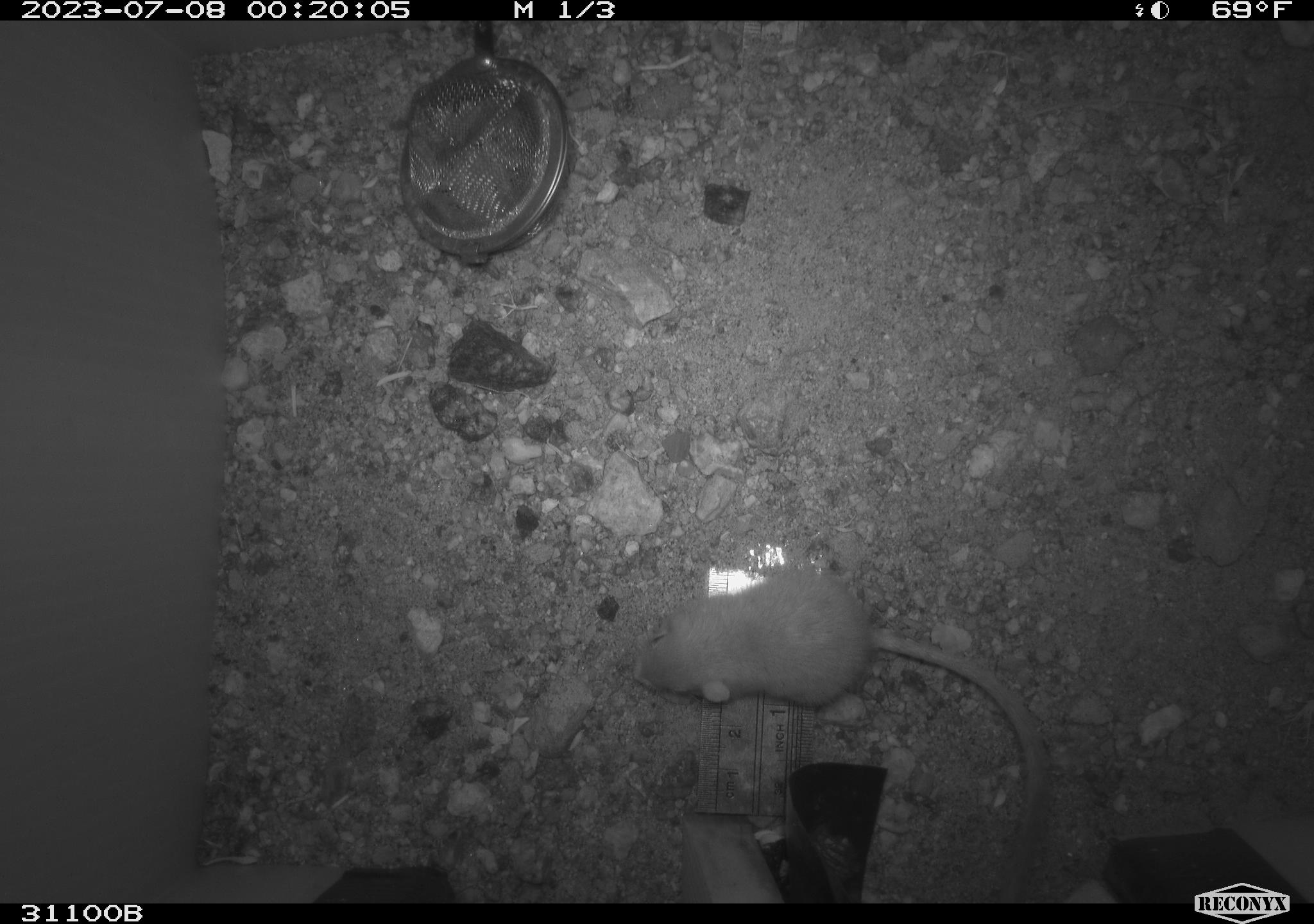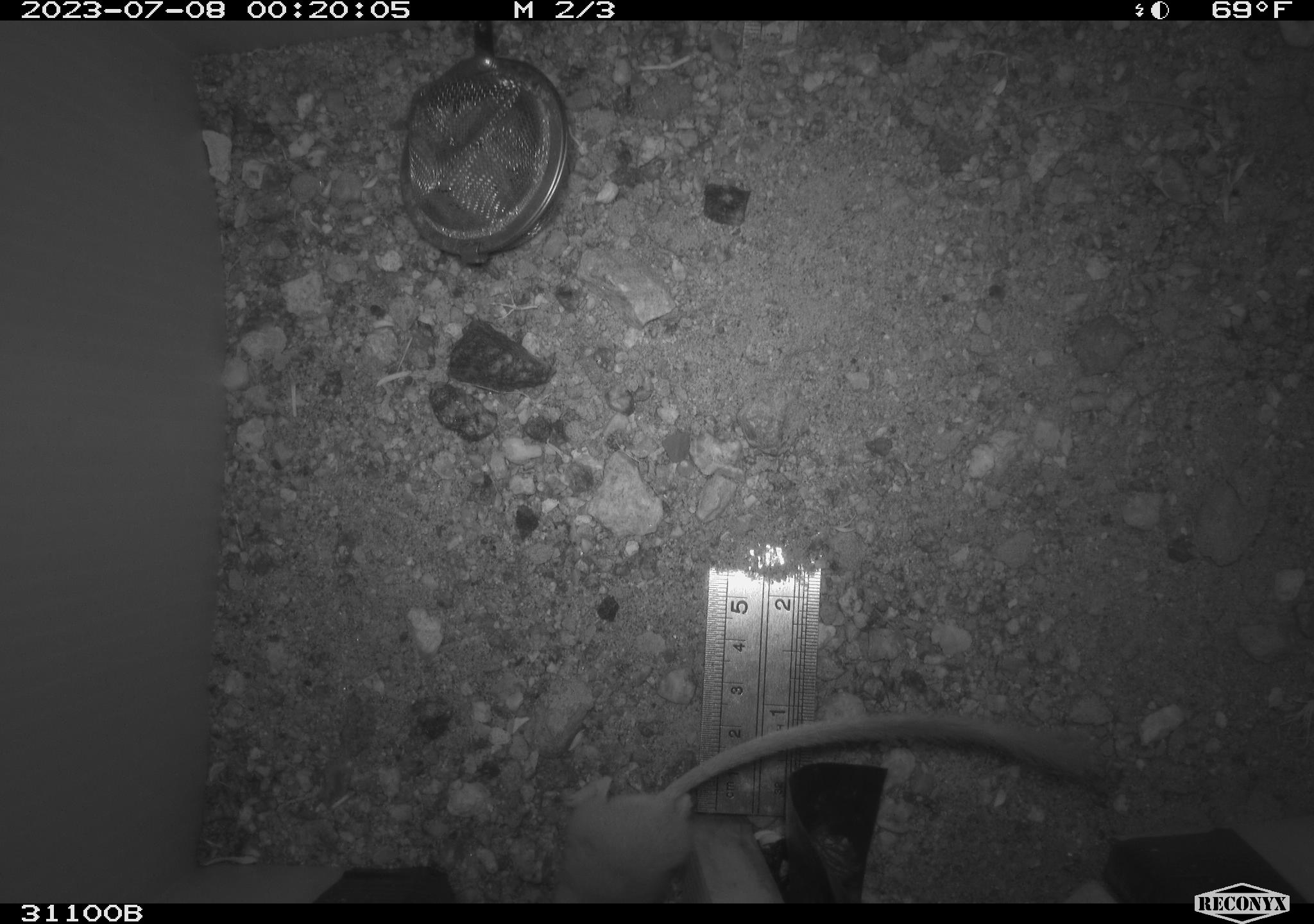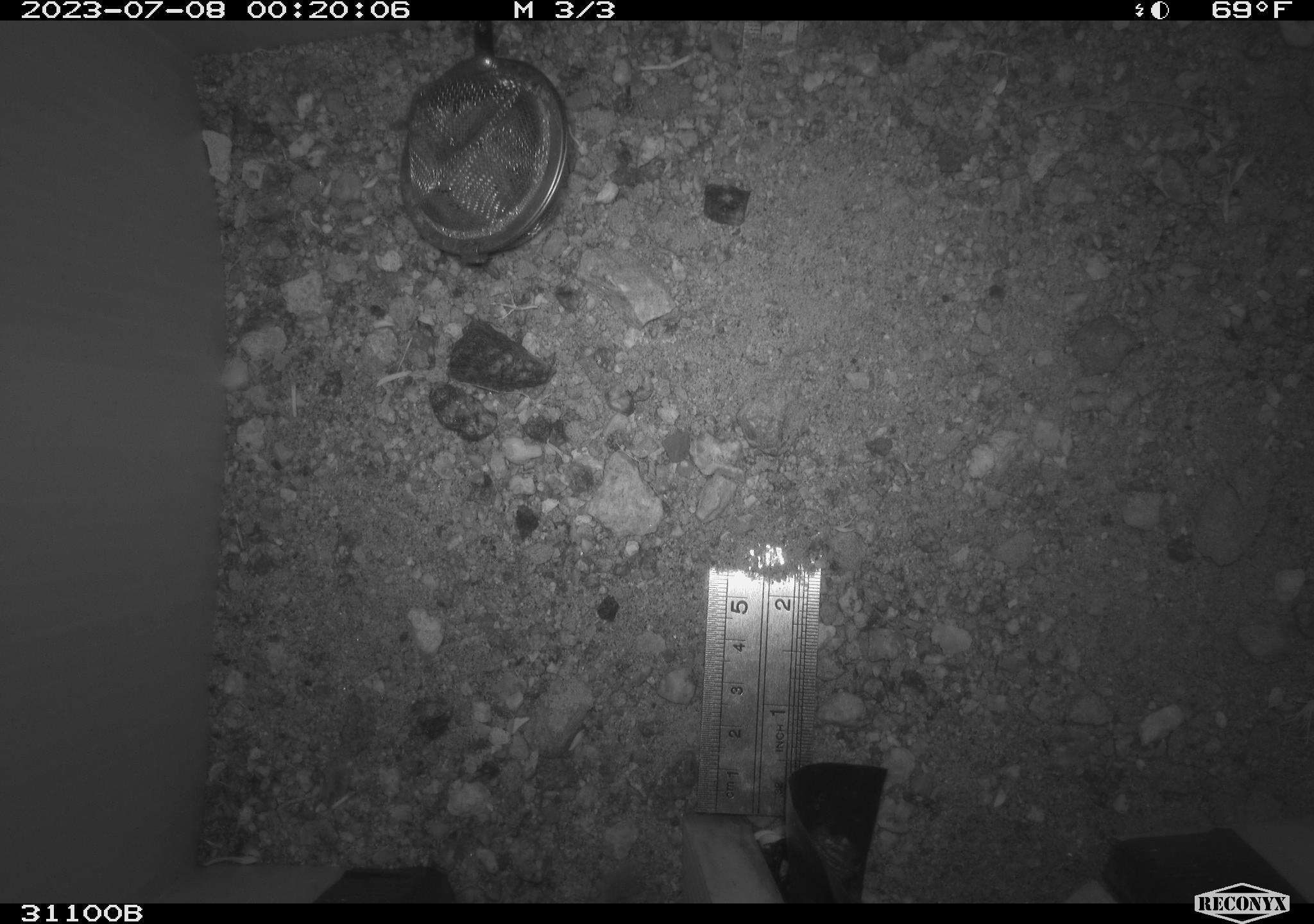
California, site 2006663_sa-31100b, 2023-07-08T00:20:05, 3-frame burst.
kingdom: Animalia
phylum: Chordata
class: Mammalia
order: Rodentia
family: Heteromyidae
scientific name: Heteromyidae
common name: kangaroo rats and pocket mice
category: heteromyidae family